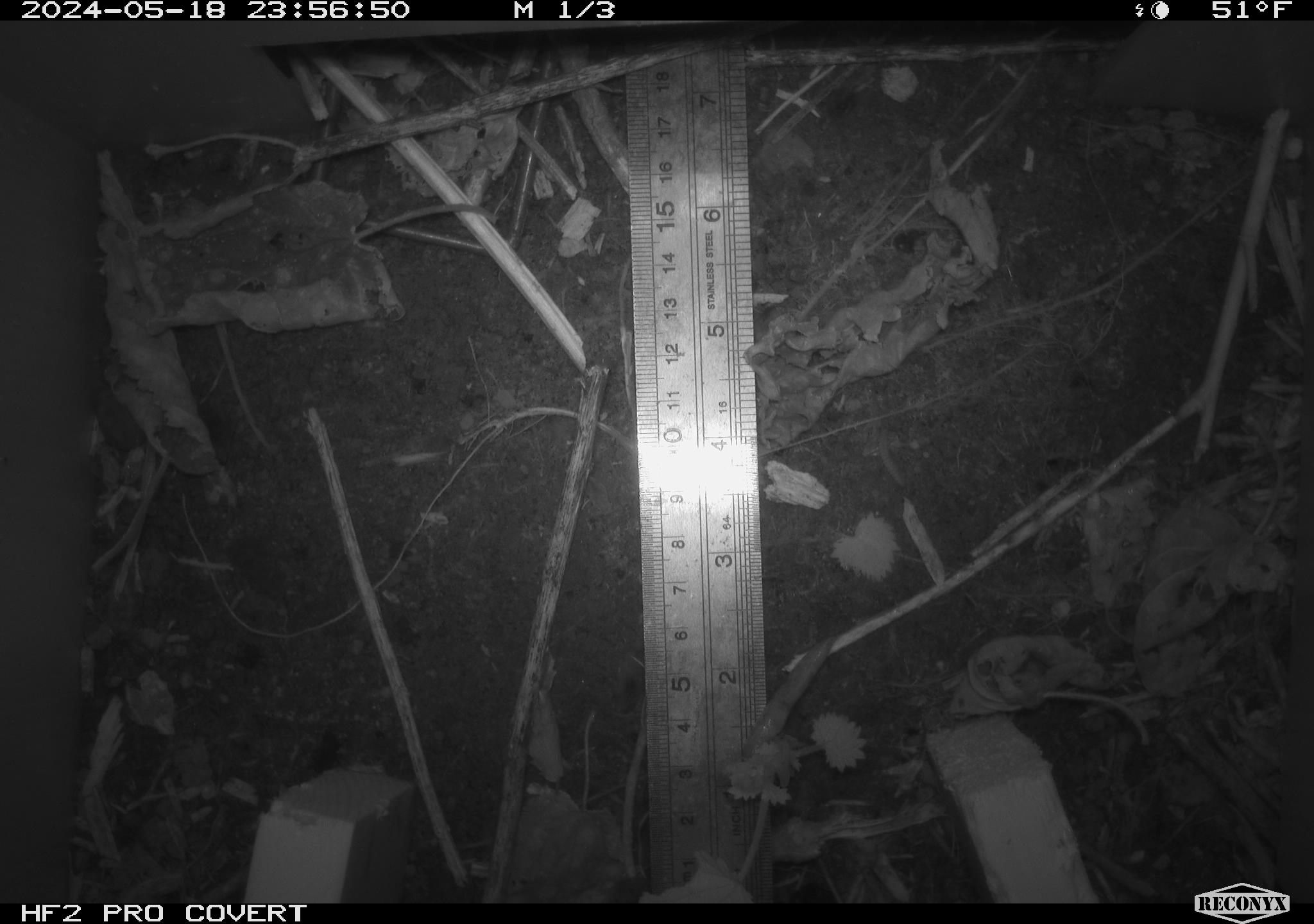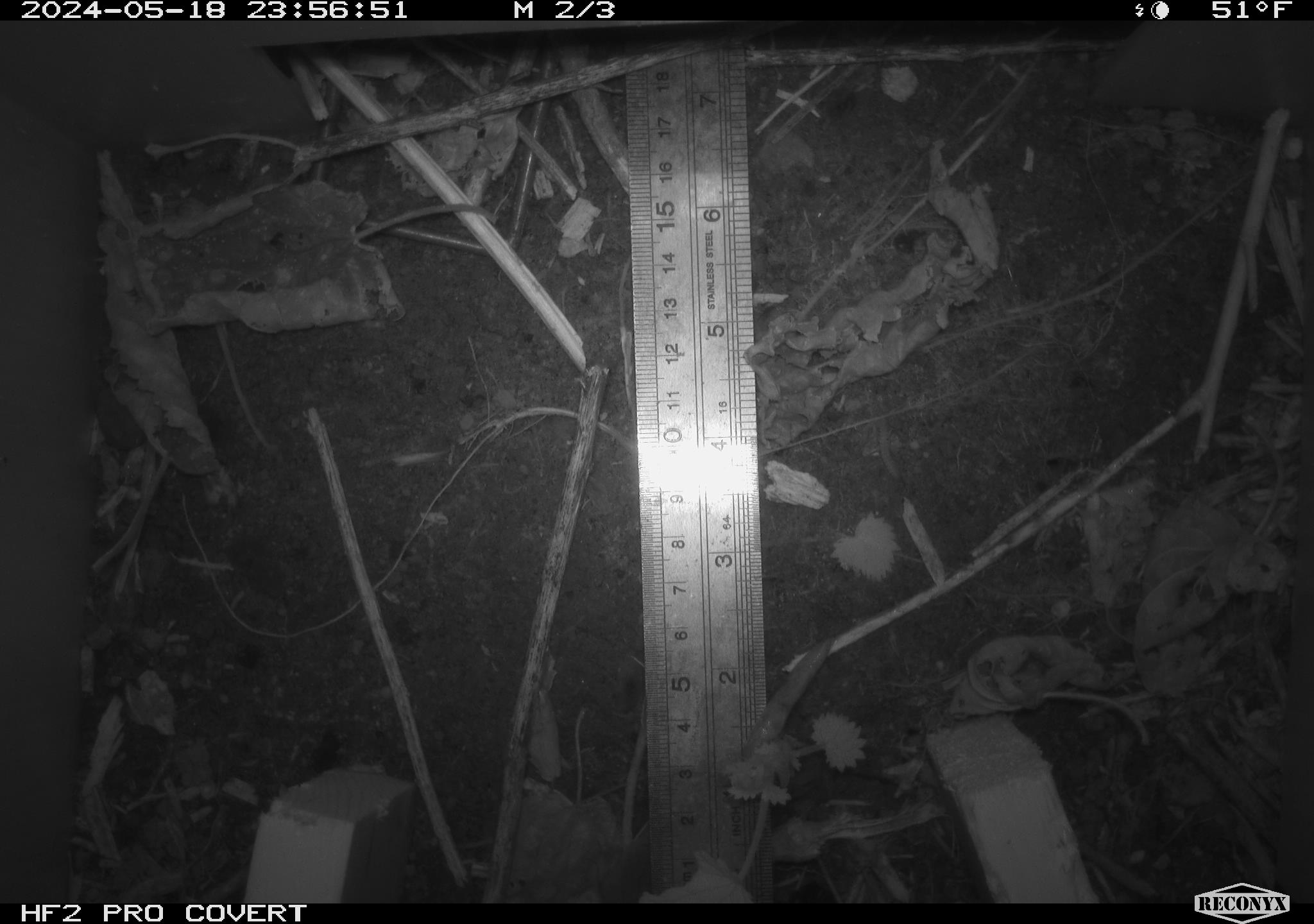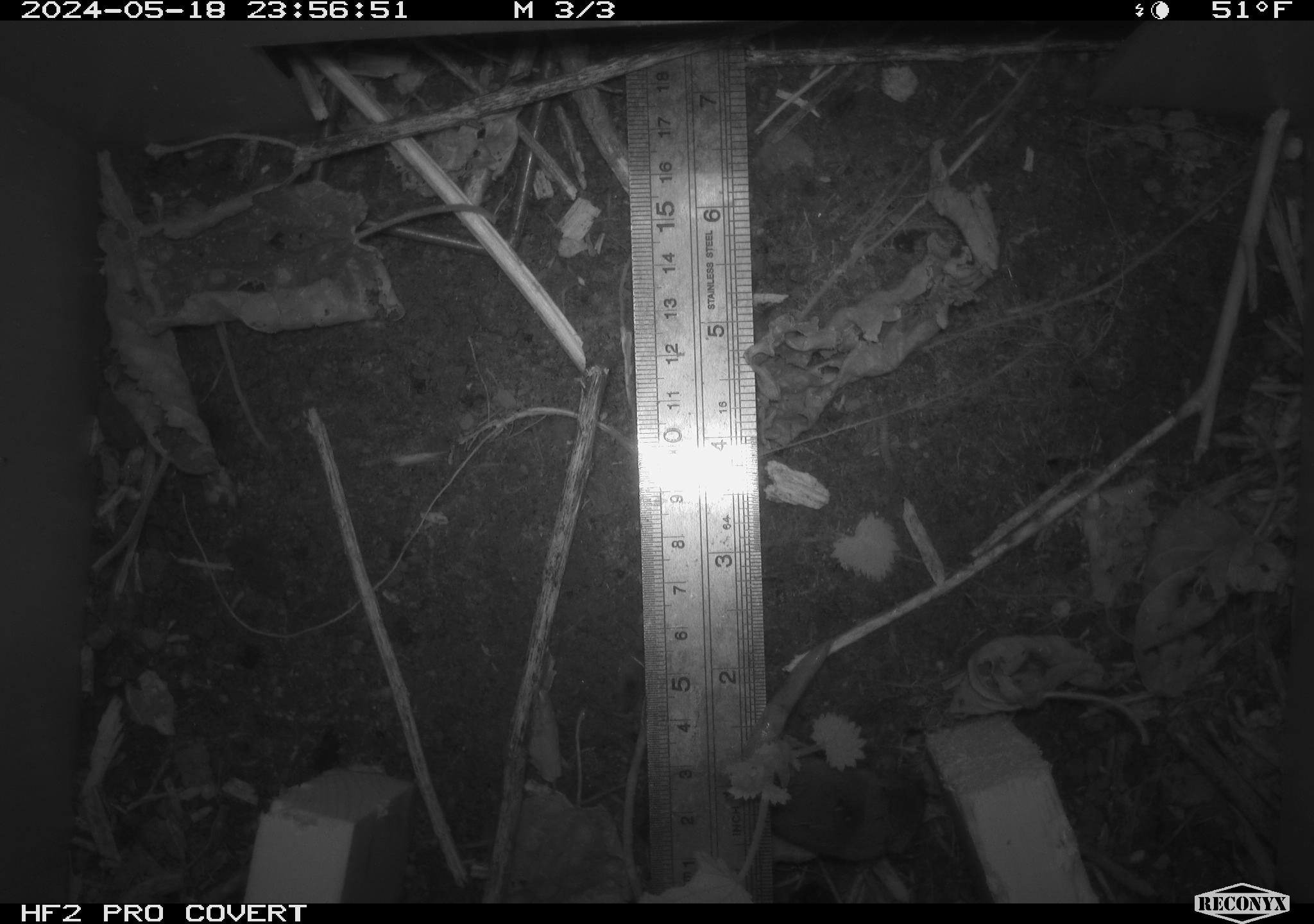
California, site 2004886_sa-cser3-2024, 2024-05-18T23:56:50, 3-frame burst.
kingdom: Animalia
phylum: Chordata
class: Mammalia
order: Eulipotyphla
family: Soricidae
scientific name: Soricidae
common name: shrews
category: soricidae family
Soricidae family (shrews) (Soricidae).